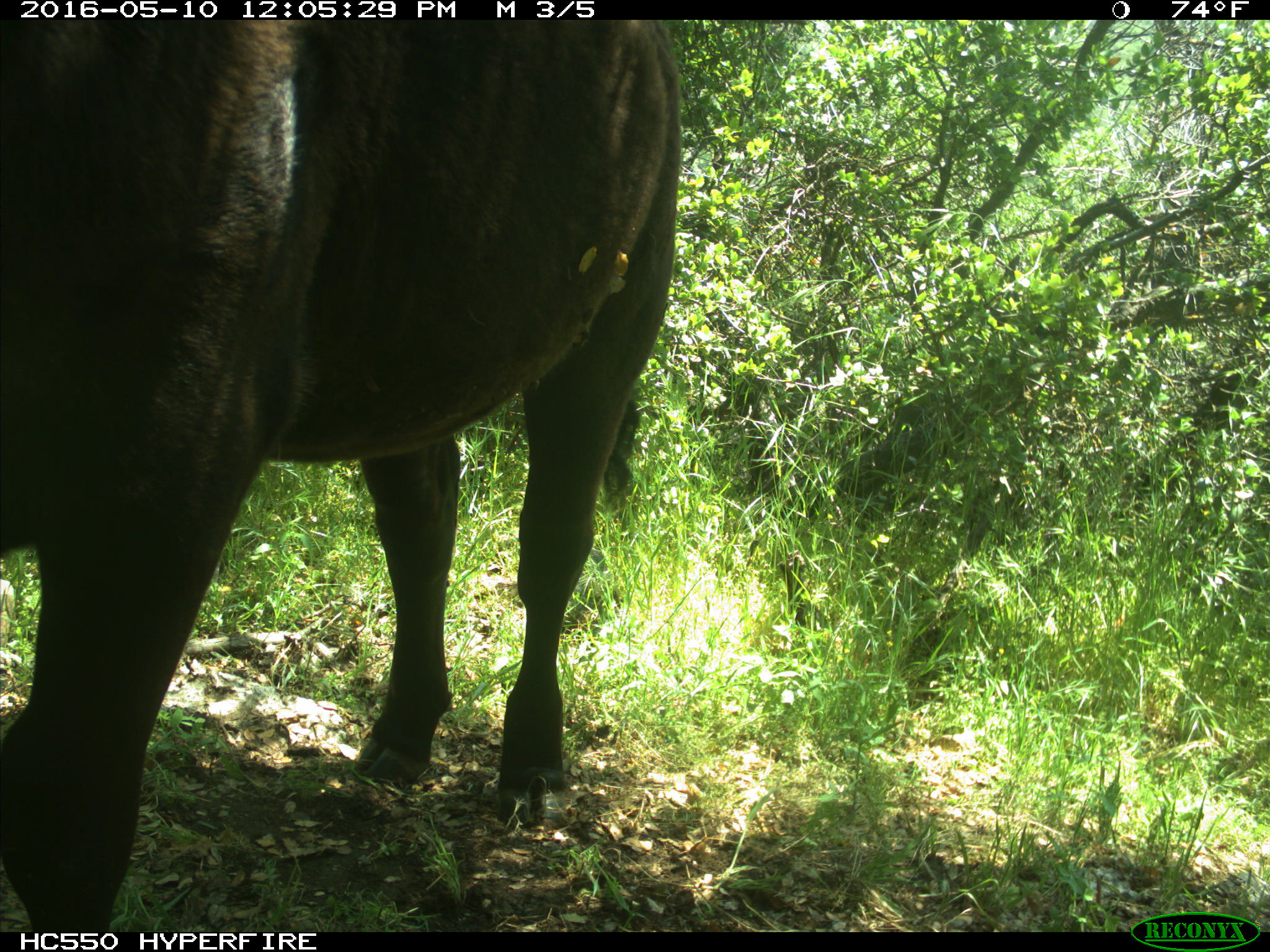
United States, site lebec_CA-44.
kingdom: Animalia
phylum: Chordata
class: Mammalia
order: Artiodactyla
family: Bovidae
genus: Bos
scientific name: Bos taurus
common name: domestic cow